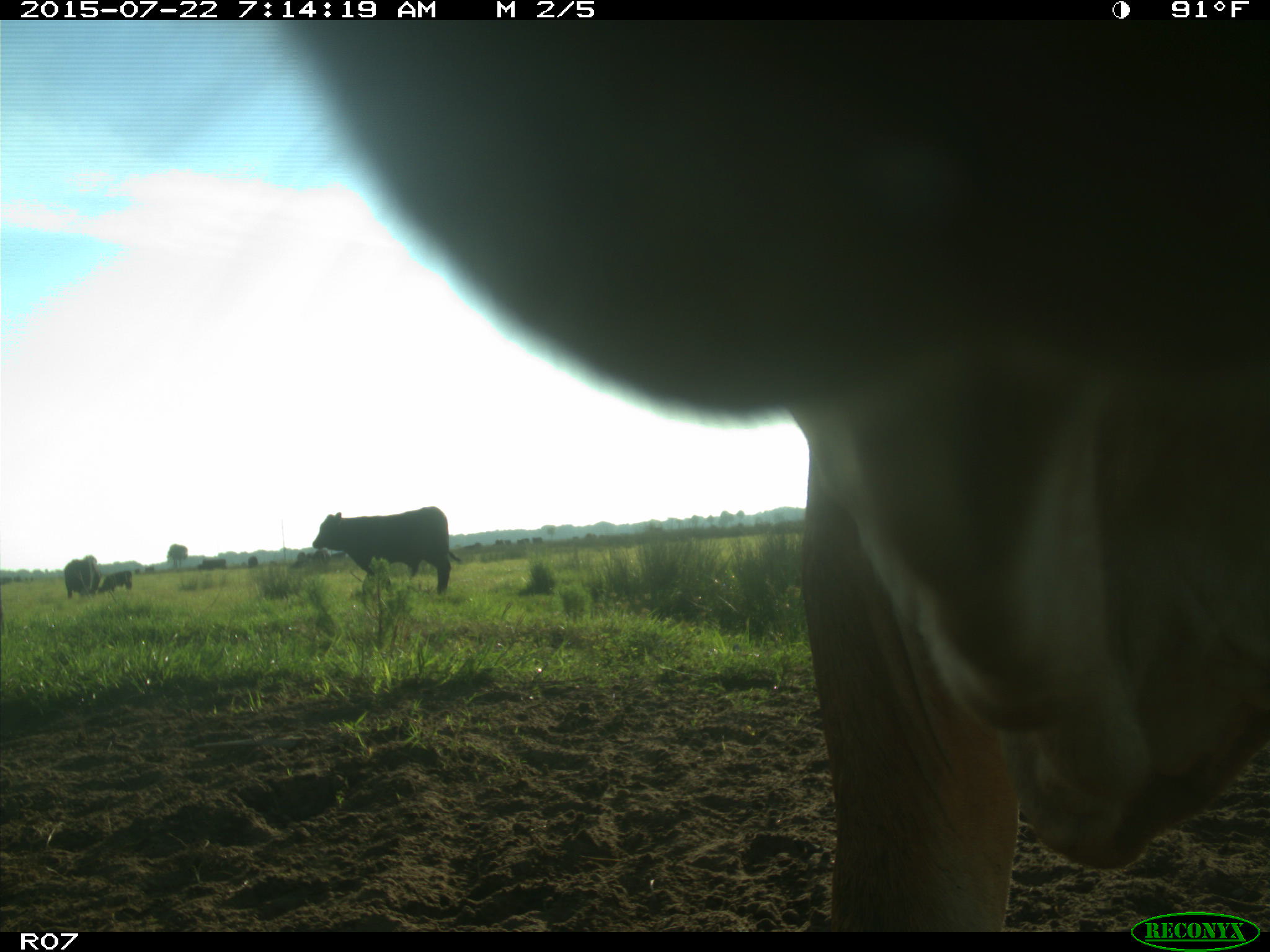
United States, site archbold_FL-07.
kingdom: Animalia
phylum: Chordata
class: Mammalia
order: Artiodactyla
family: Cervidae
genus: Odocoileus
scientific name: Odocoileus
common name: deer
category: unidentified deer